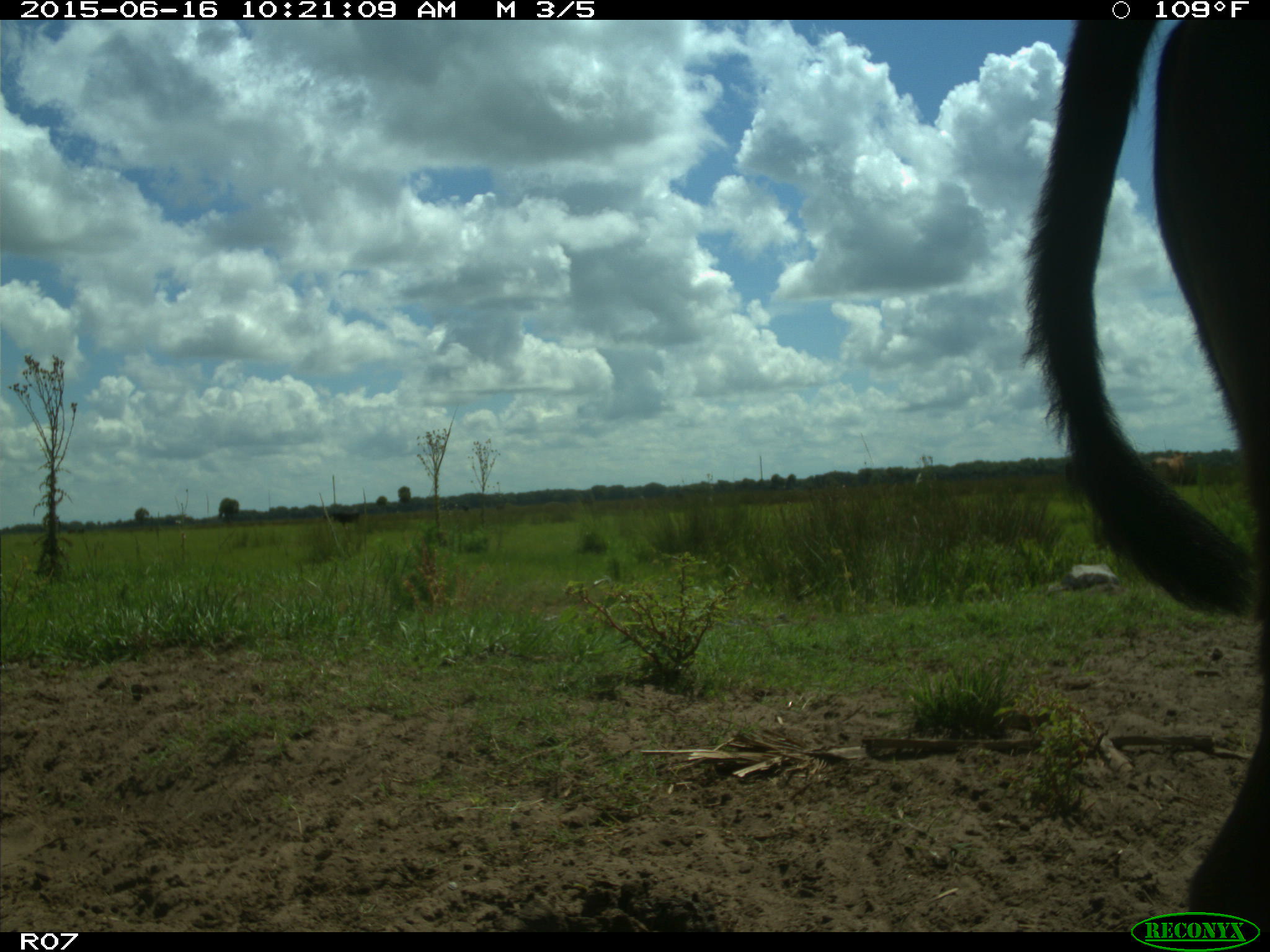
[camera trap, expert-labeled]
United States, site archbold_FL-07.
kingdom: Animalia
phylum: Chordata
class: Mammalia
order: Artiodactyla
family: Bovidae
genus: Bos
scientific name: Bos taurus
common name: domestic cow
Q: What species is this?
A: Bos taurus (domestic cow).